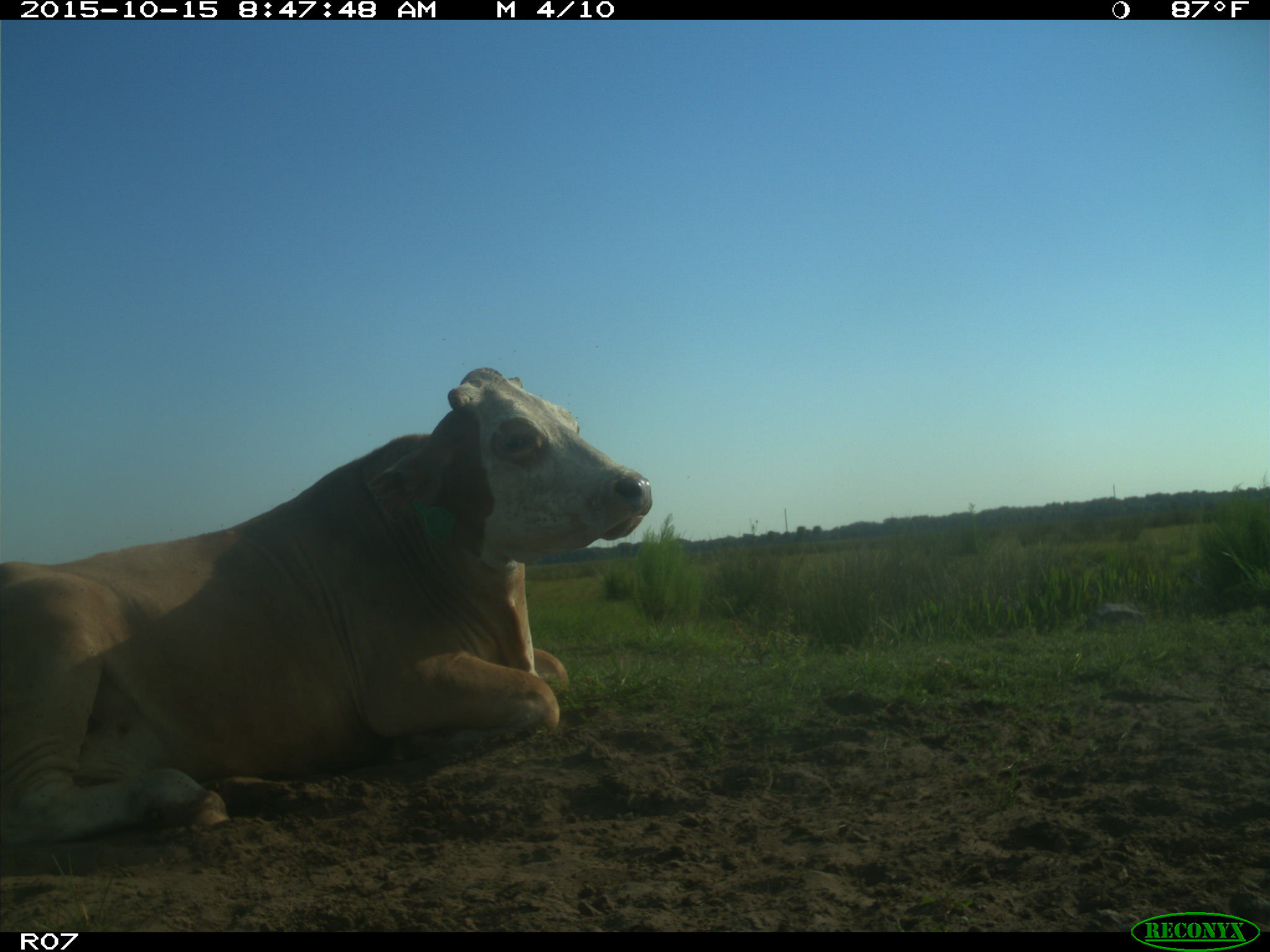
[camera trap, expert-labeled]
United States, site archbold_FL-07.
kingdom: Animalia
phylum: Chordata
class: Mammalia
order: Artiodactyla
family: Bovidae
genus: Bos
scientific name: Bos taurus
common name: domestic cow